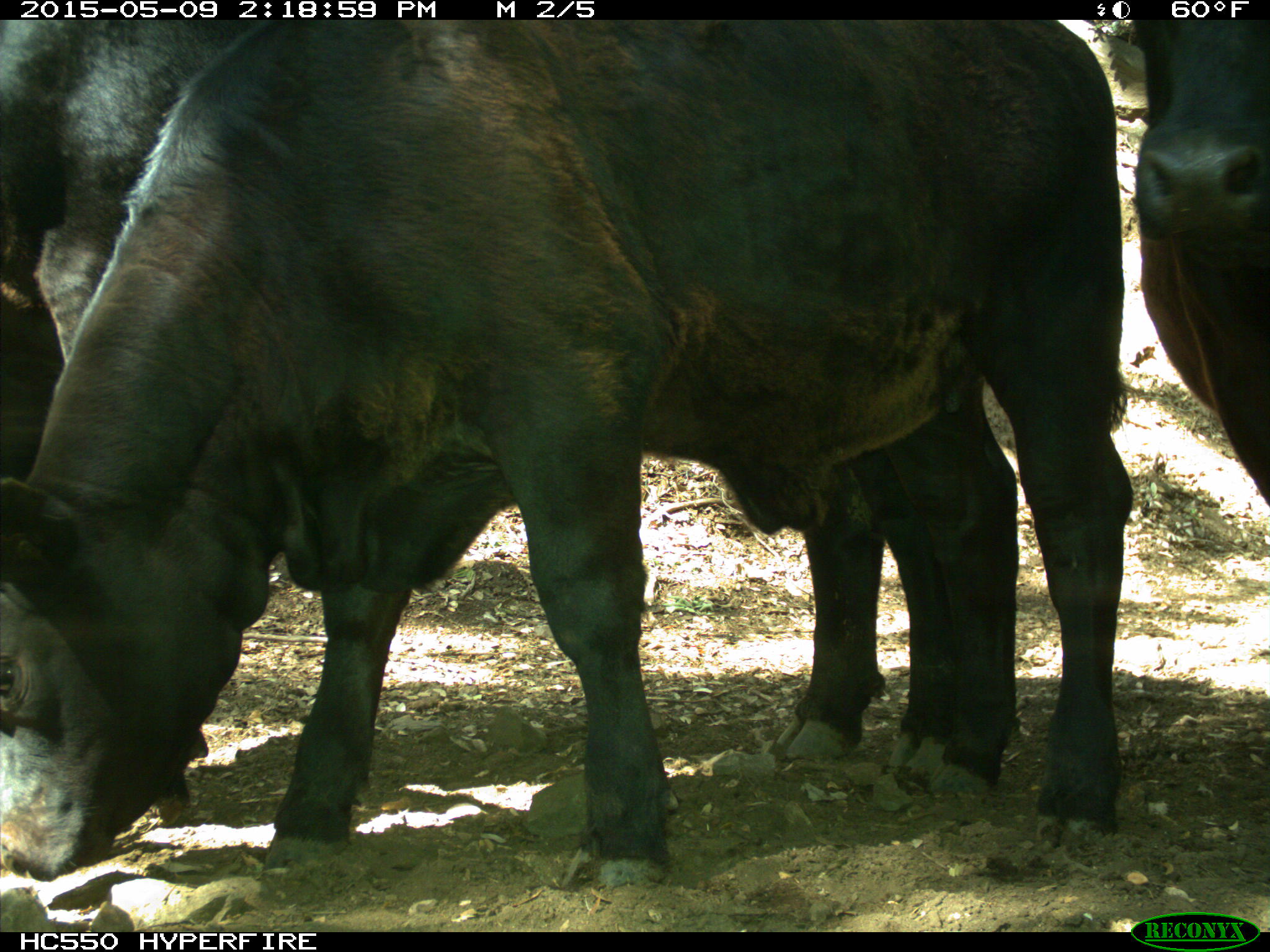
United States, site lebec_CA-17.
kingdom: Animalia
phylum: Chordata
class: Mammalia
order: Artiodactyla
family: Bovidae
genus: Bos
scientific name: Bos taurus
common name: domestic cow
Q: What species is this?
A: Bos taurus (domestic cow).